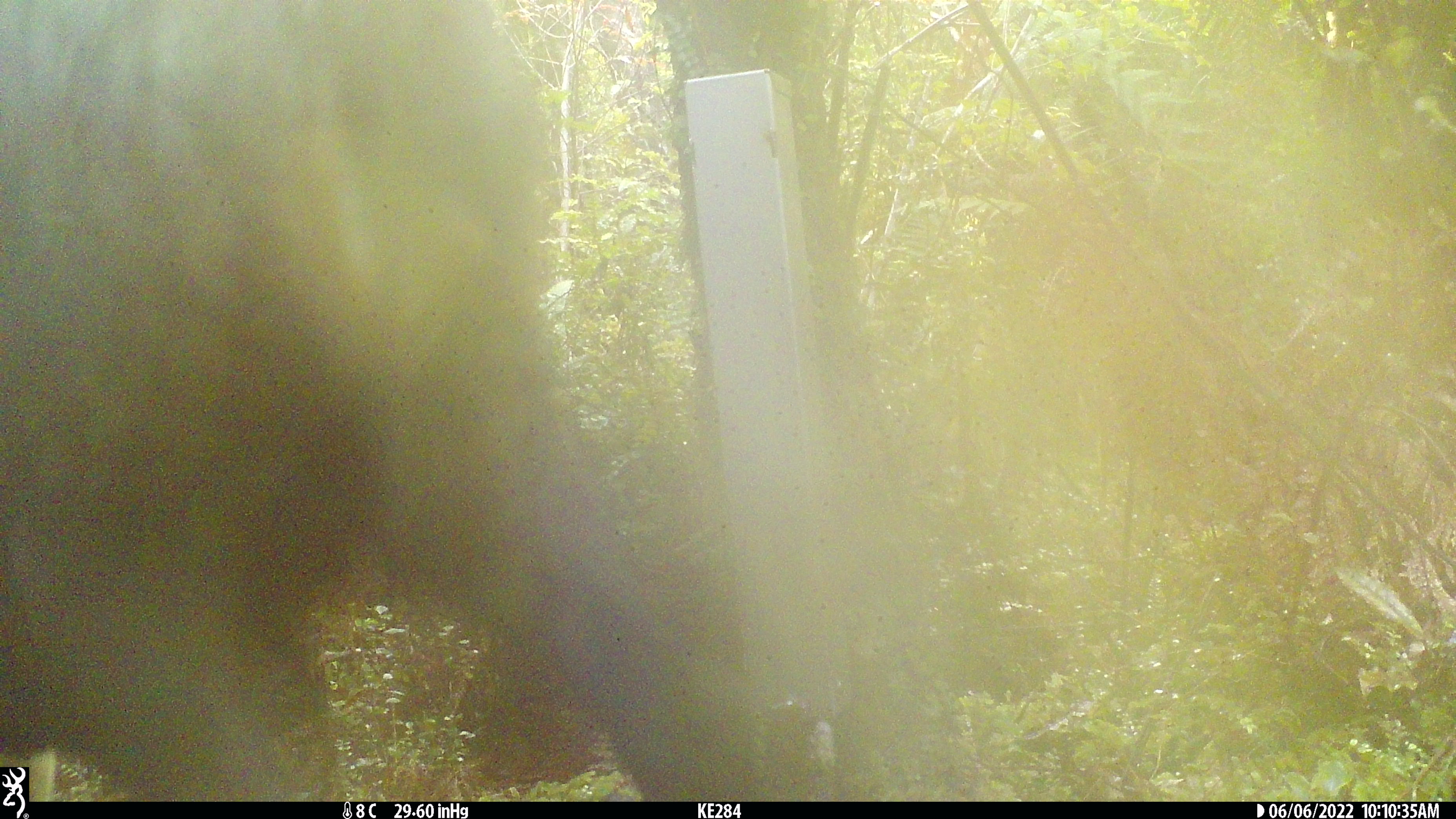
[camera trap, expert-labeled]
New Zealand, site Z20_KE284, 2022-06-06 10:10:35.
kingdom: Animalia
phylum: Chordata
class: Mammalia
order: Artiodactyla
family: Bovidae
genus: Rupicapra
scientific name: Rupicapra rupicapra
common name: alpine chamois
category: chamois